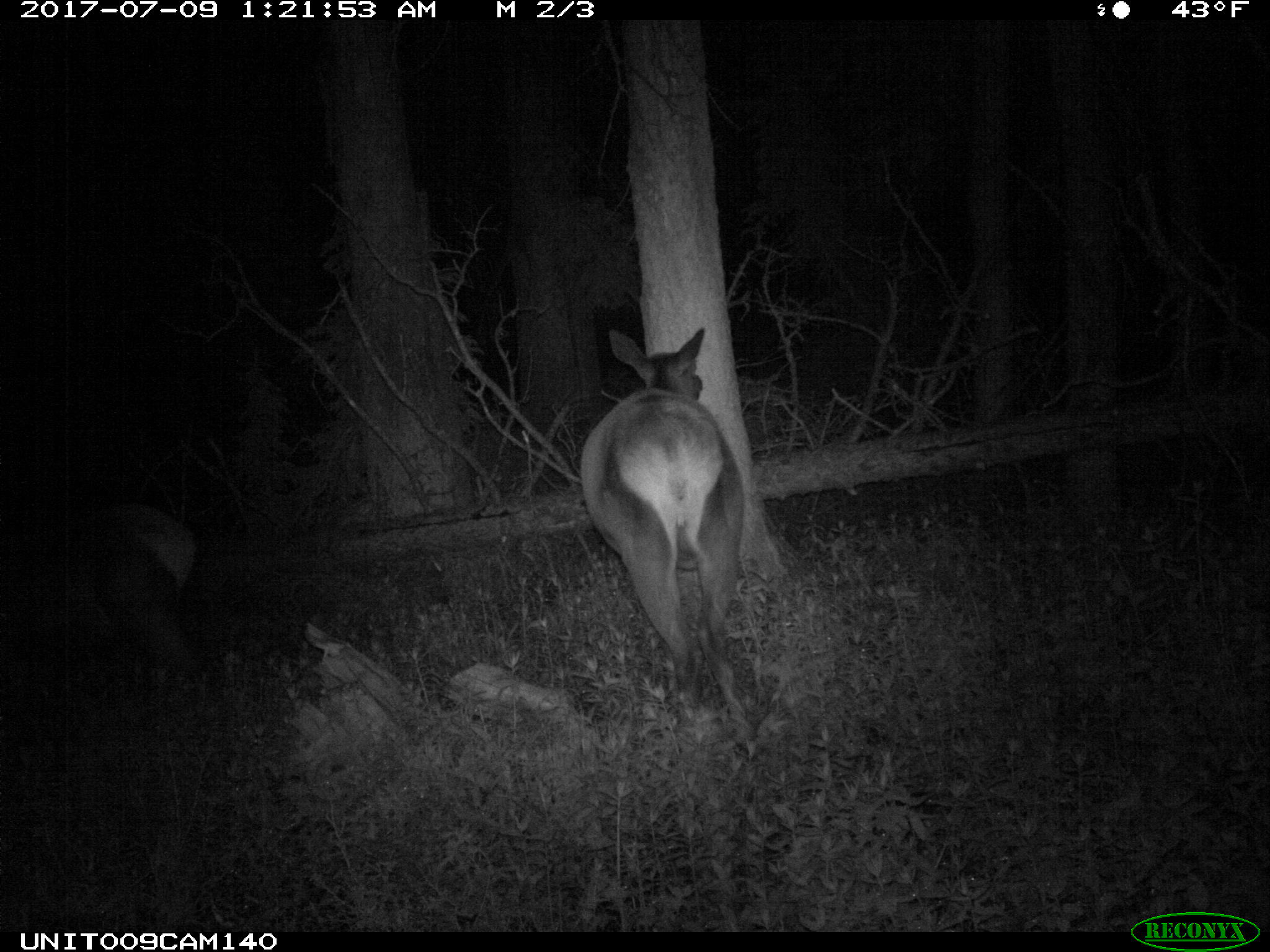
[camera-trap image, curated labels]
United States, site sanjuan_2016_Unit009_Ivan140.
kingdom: Animalia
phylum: Chordata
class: Mammalia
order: Artiodactyla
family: Cervidae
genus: Cervus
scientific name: Cervus elaphus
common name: red deer